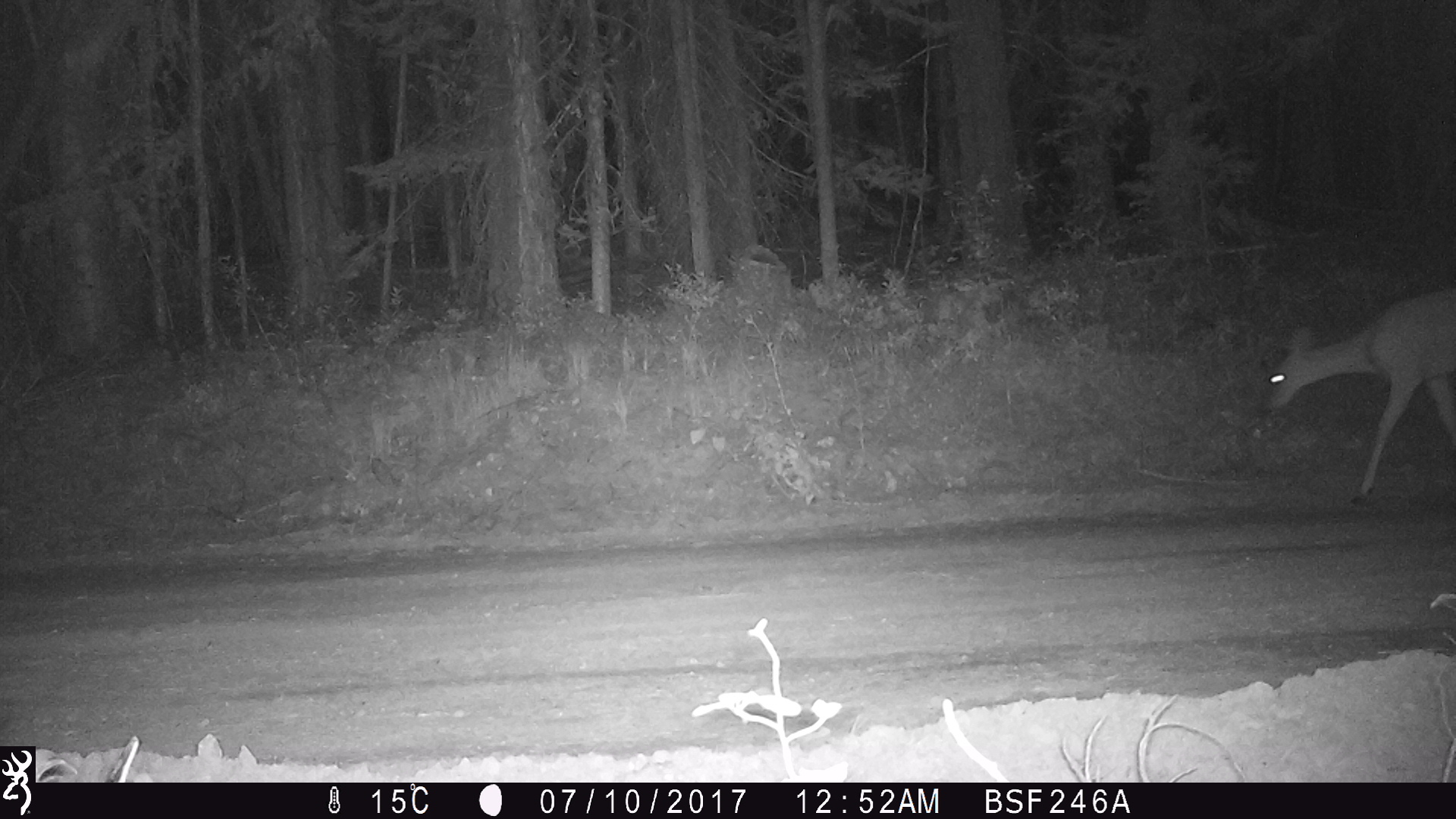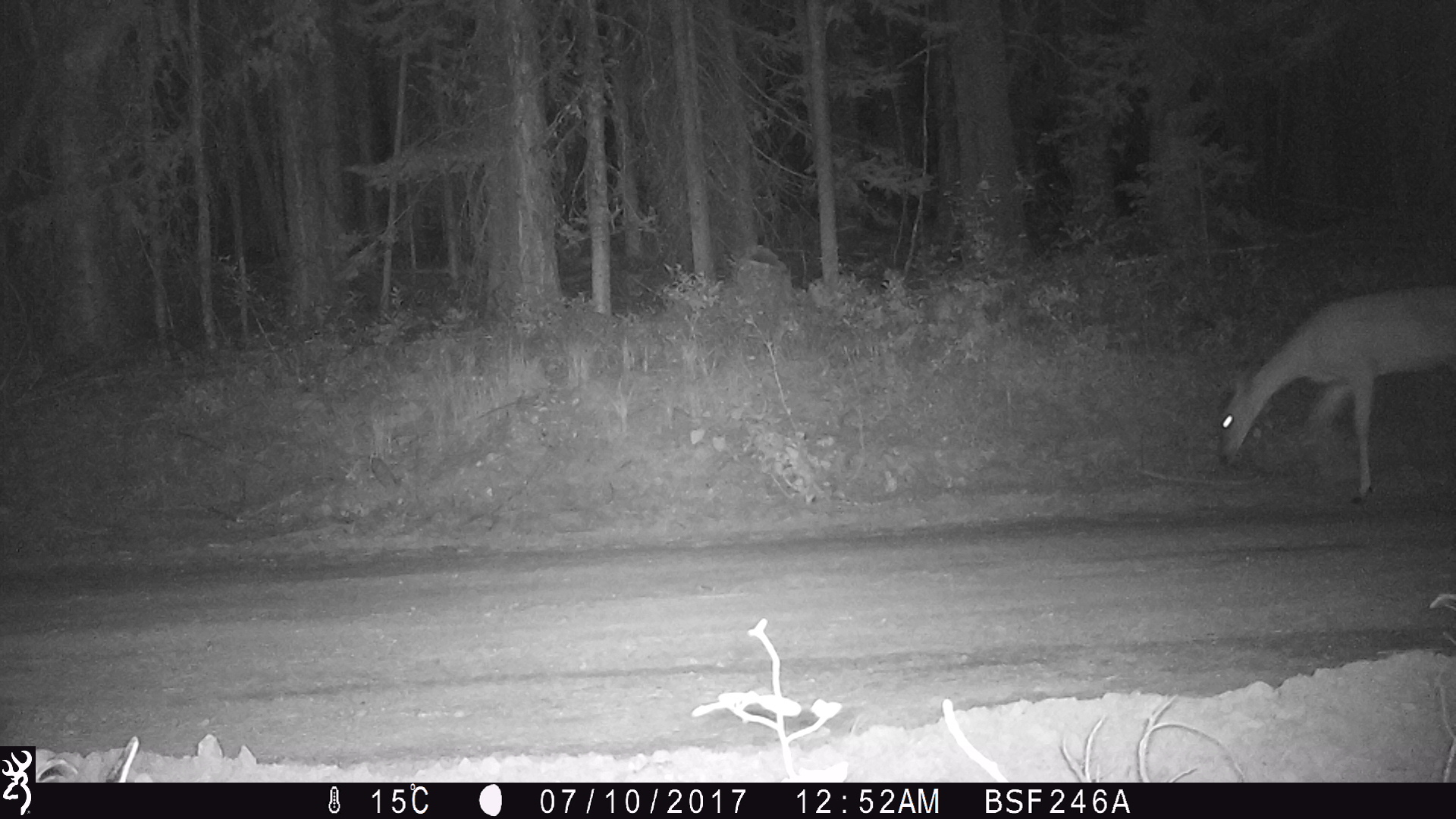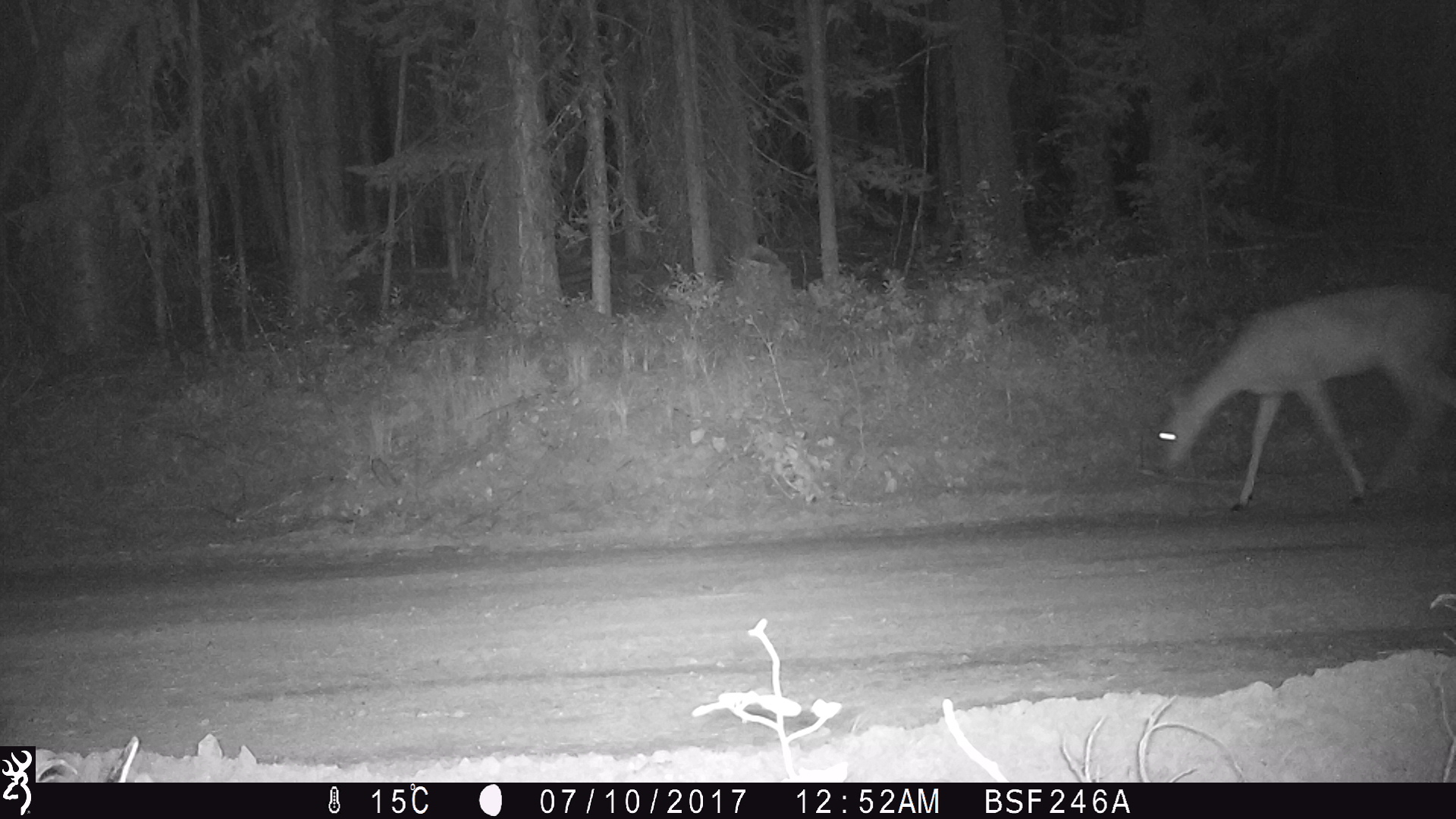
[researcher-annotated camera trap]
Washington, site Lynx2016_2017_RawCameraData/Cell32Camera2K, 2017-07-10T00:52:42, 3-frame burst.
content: unidentified animal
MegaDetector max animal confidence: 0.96